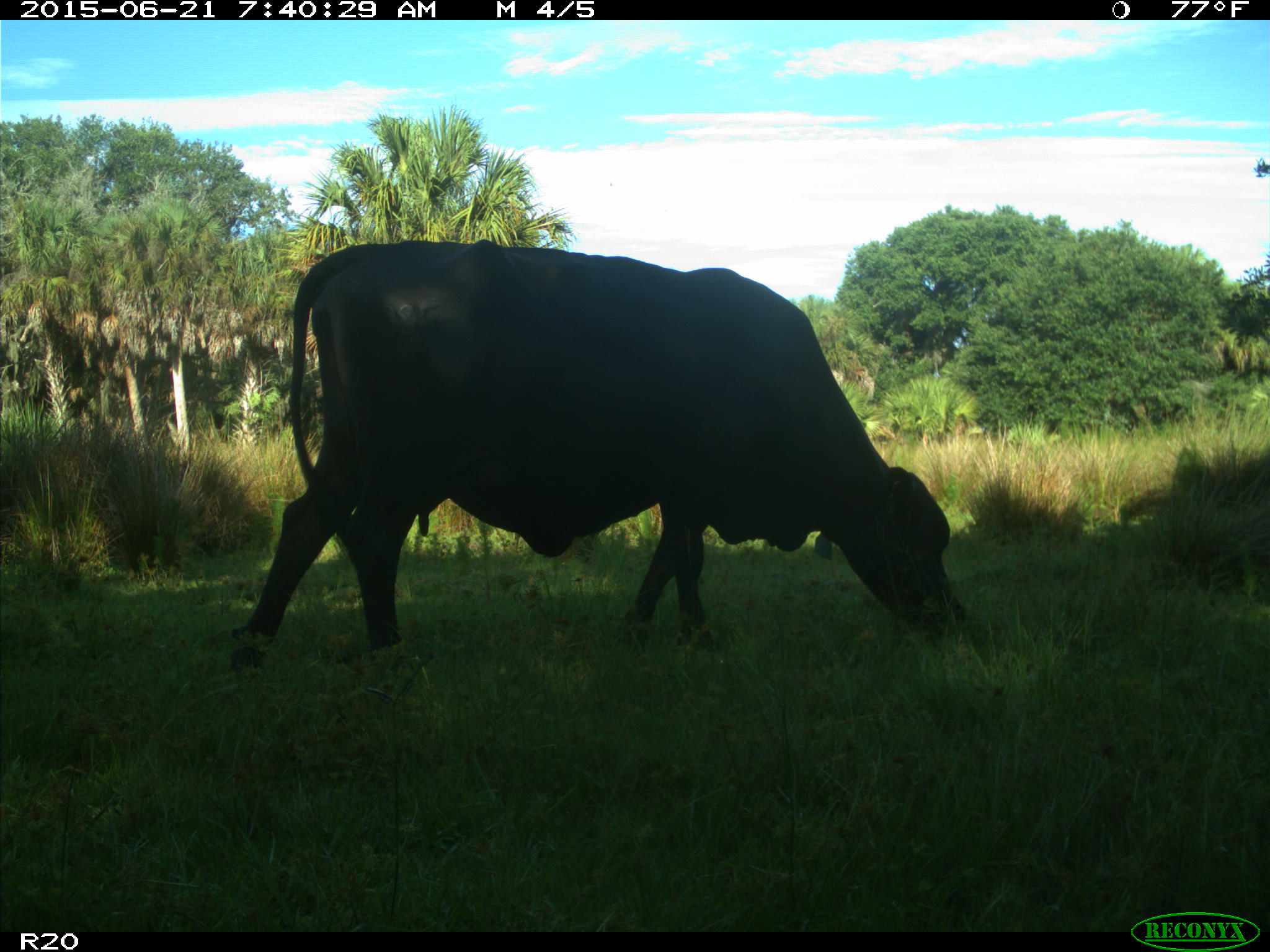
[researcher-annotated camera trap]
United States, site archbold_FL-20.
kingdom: Animalia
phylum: Chordata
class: Mammalia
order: Artiodactyla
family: Bovidae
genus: Bos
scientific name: Bos taurus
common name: domestic cow